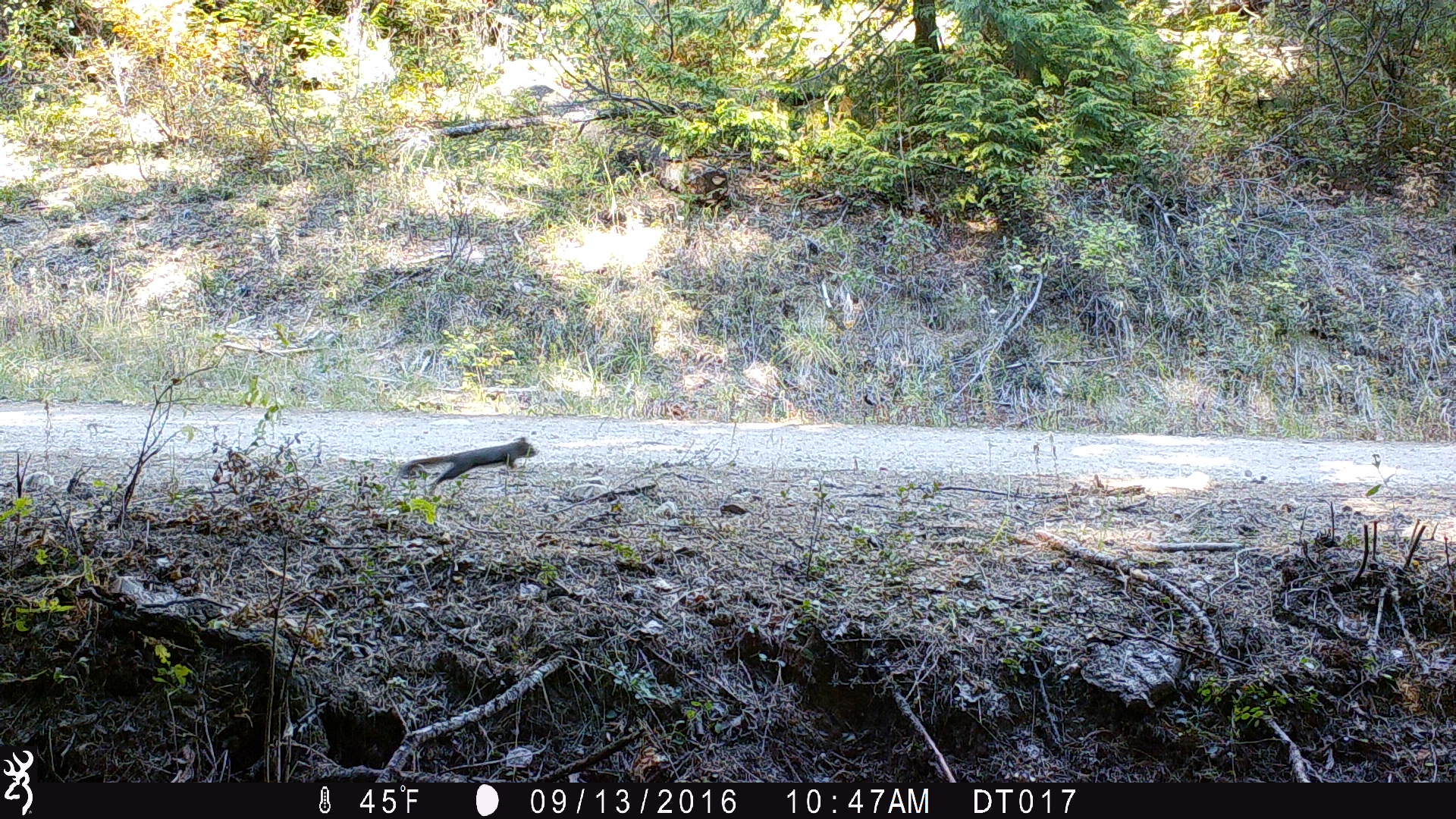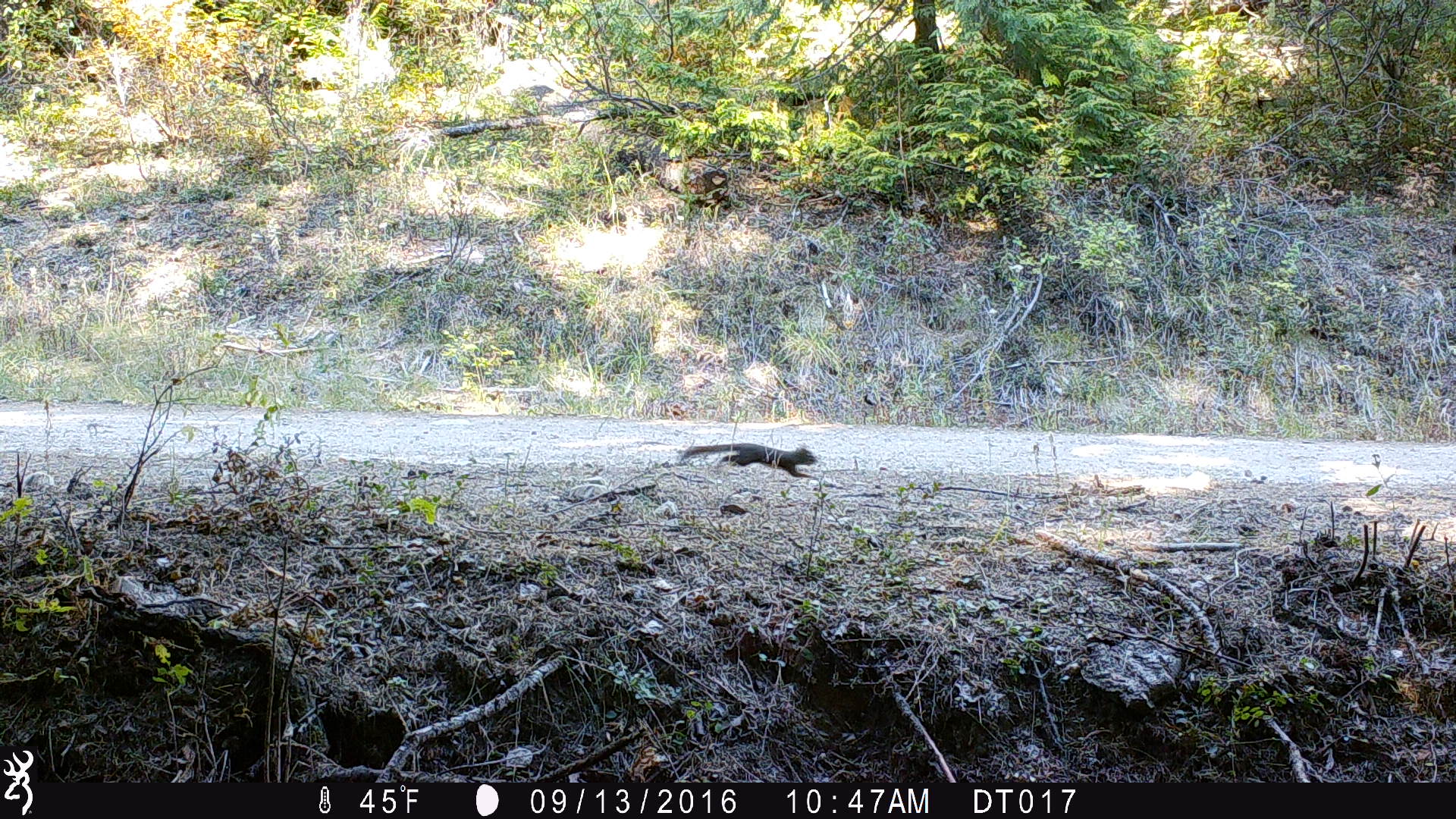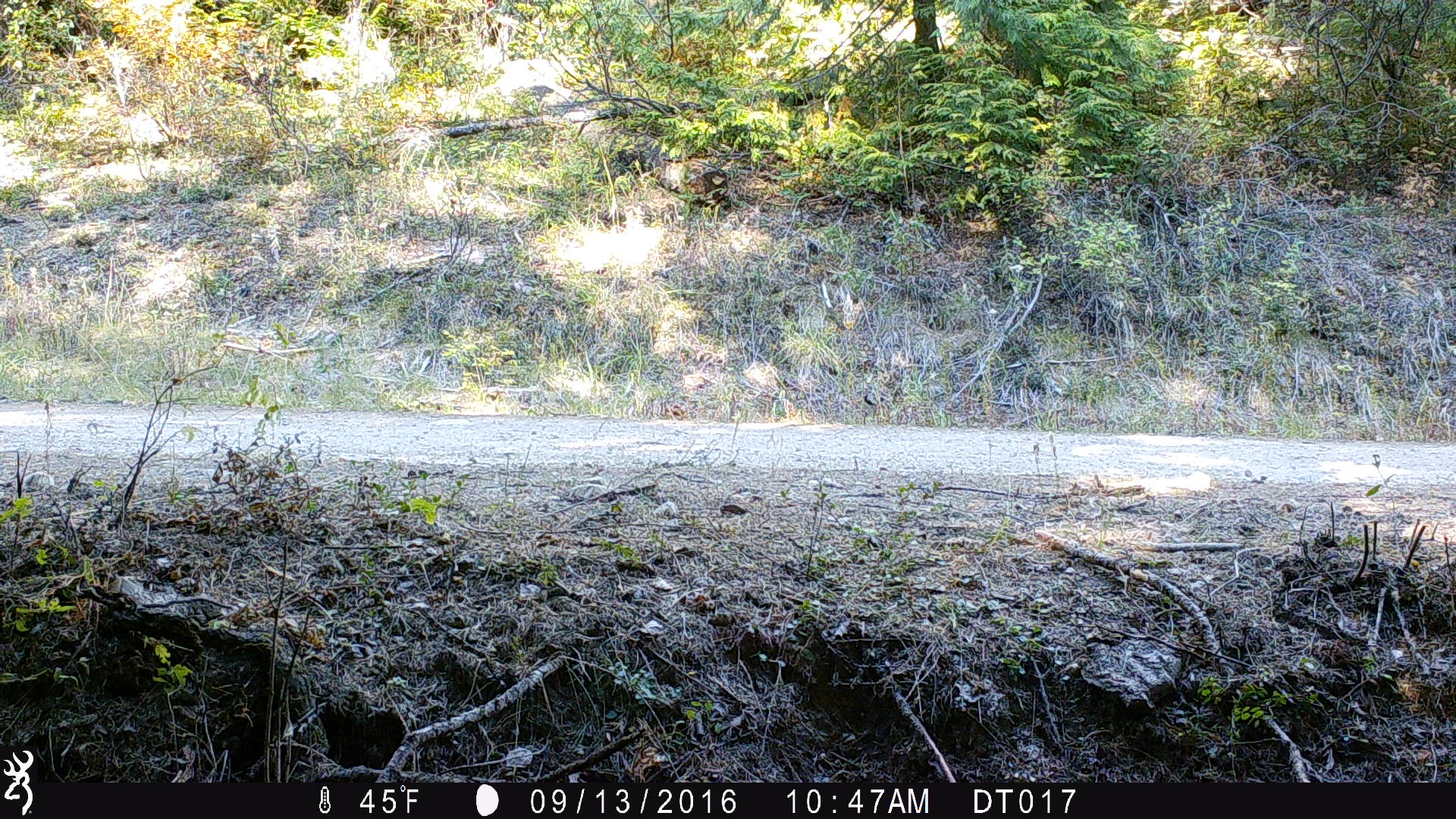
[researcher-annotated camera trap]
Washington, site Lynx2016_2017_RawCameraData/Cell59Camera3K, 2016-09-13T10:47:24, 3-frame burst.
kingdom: Animalia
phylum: Chordata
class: Mammalia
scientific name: Mammalia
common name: small mammal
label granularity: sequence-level